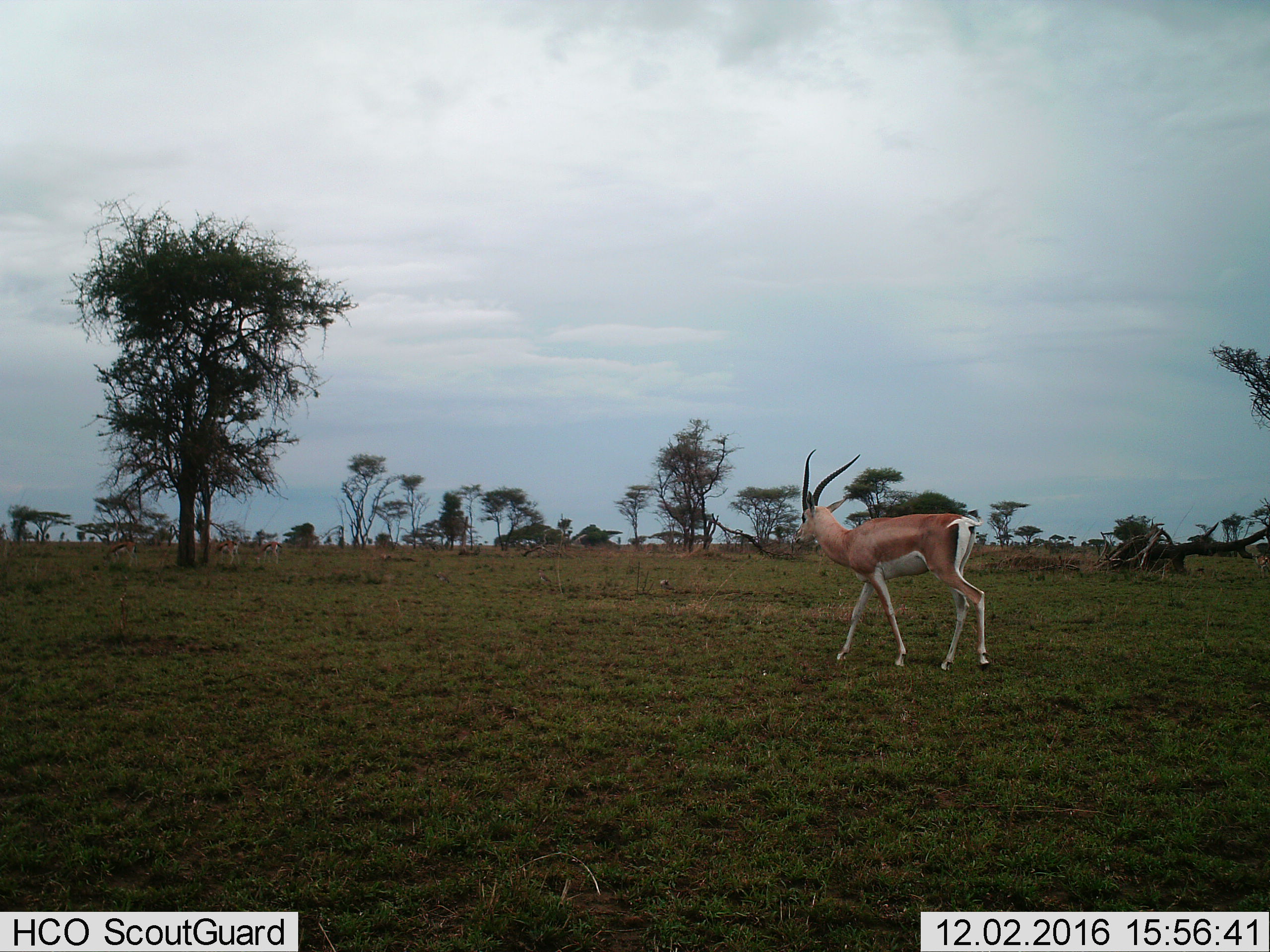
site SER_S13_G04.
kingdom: Animalia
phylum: Chordata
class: Mammalia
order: Artiodactyla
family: Bovidae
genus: Nanger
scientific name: Nanger granti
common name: grant's gazelle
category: gazellegrants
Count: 1.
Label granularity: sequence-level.